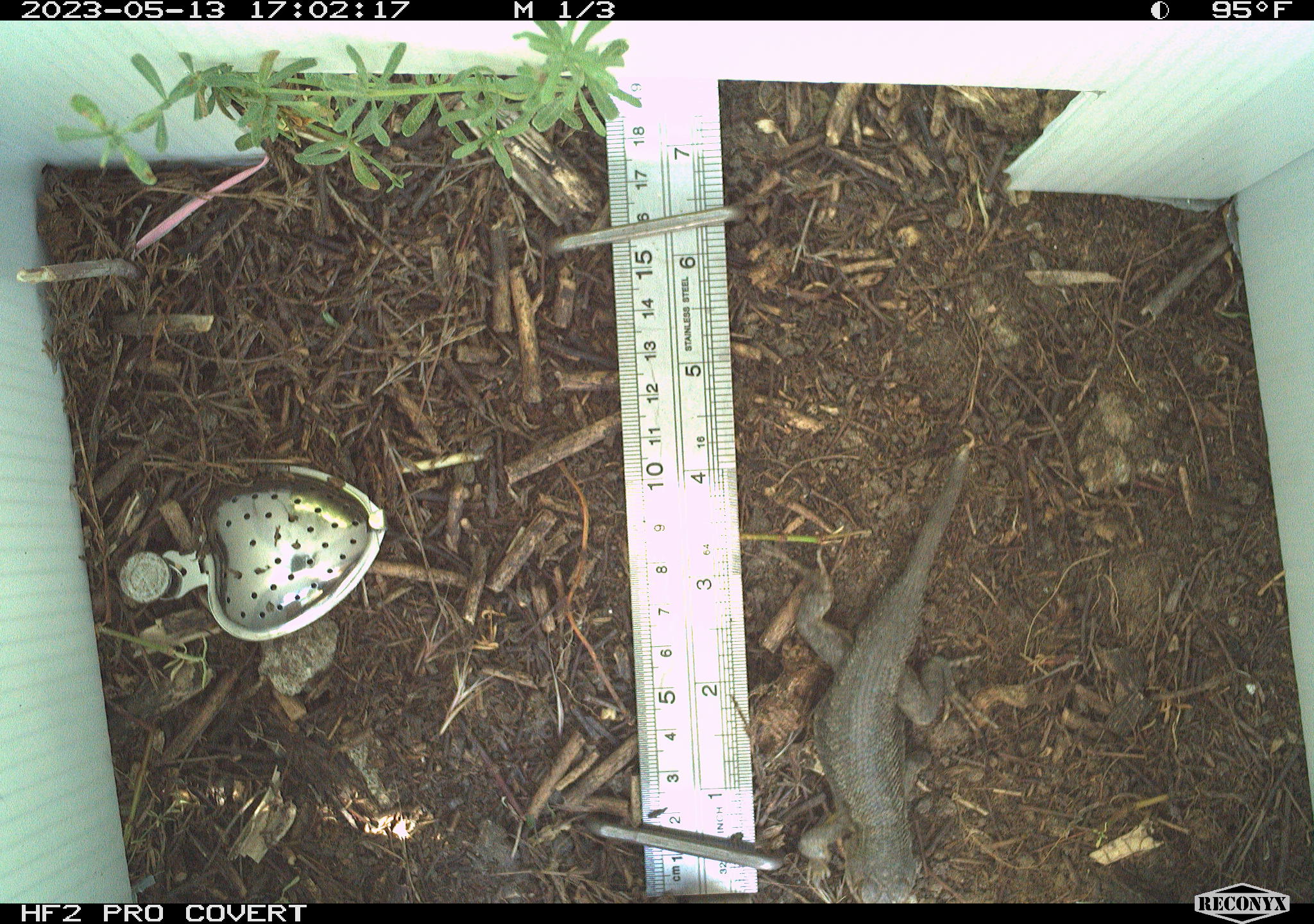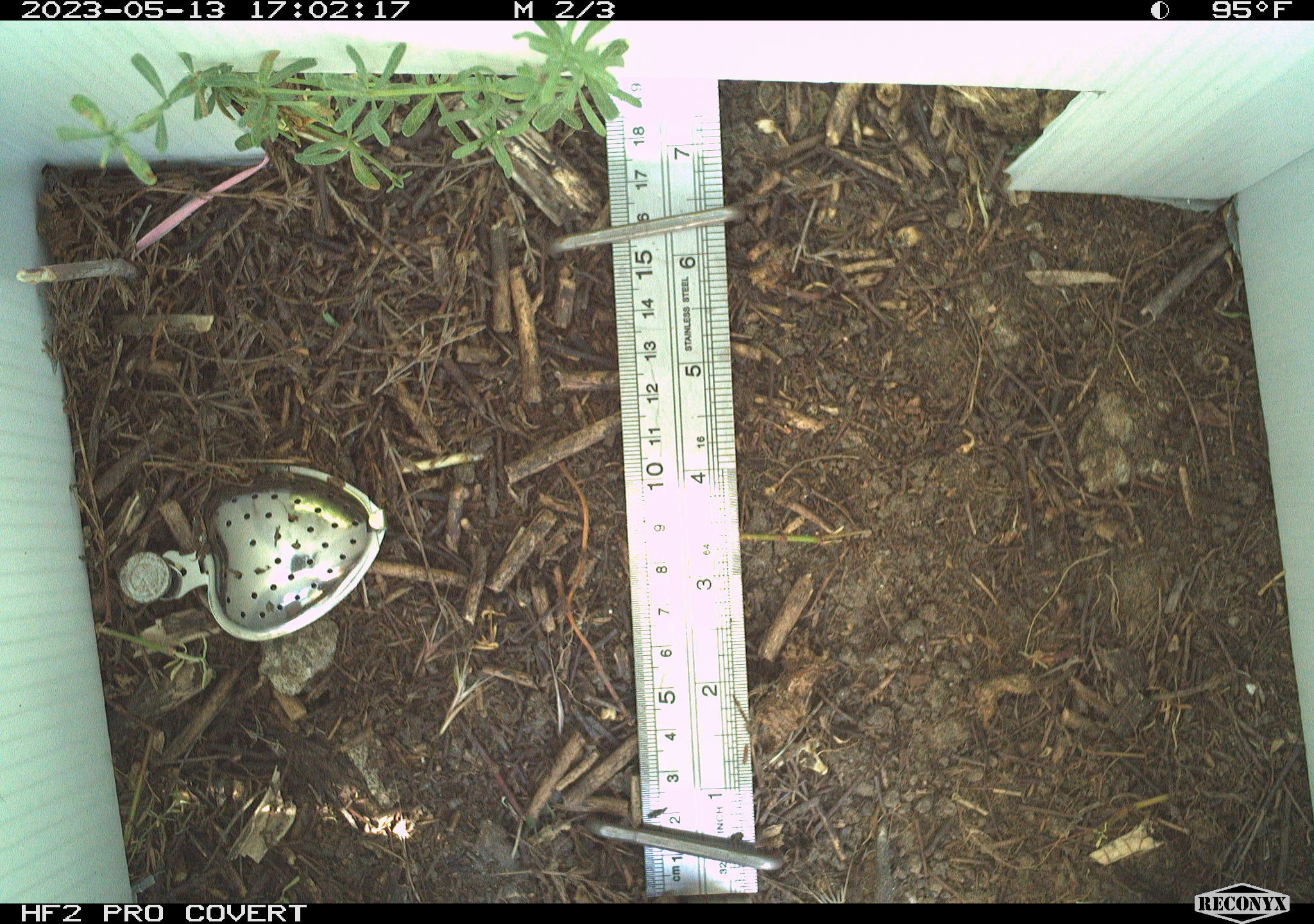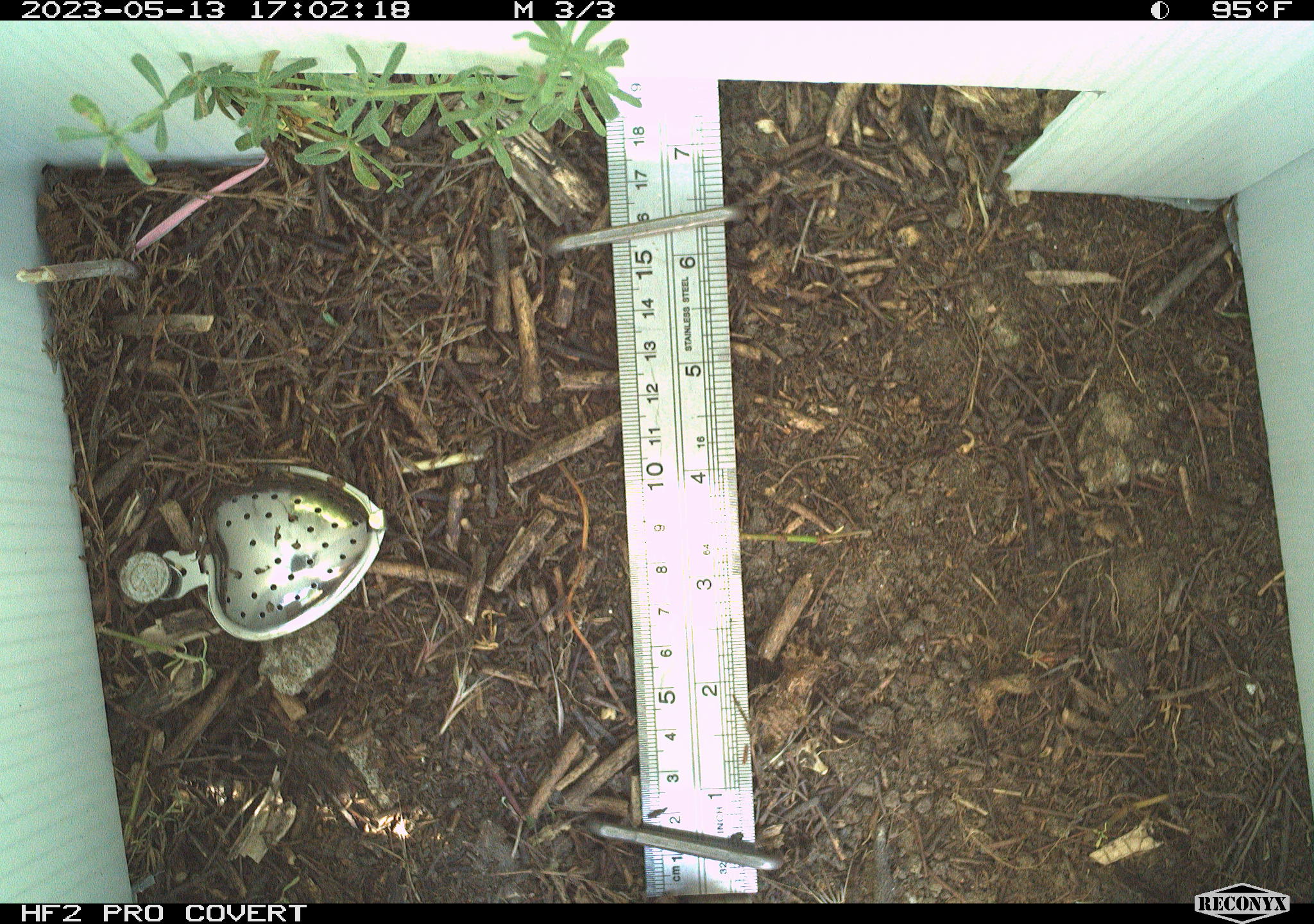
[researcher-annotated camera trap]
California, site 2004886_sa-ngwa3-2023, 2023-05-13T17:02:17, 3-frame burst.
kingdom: Animalia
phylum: Chordata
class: Reptilia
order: Squamata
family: Phrynosomatidae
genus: Sceloporus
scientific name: Sceloporus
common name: spiny lizards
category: sceloporus species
Sceloporus species (spiny lizards) (Sceloporus).